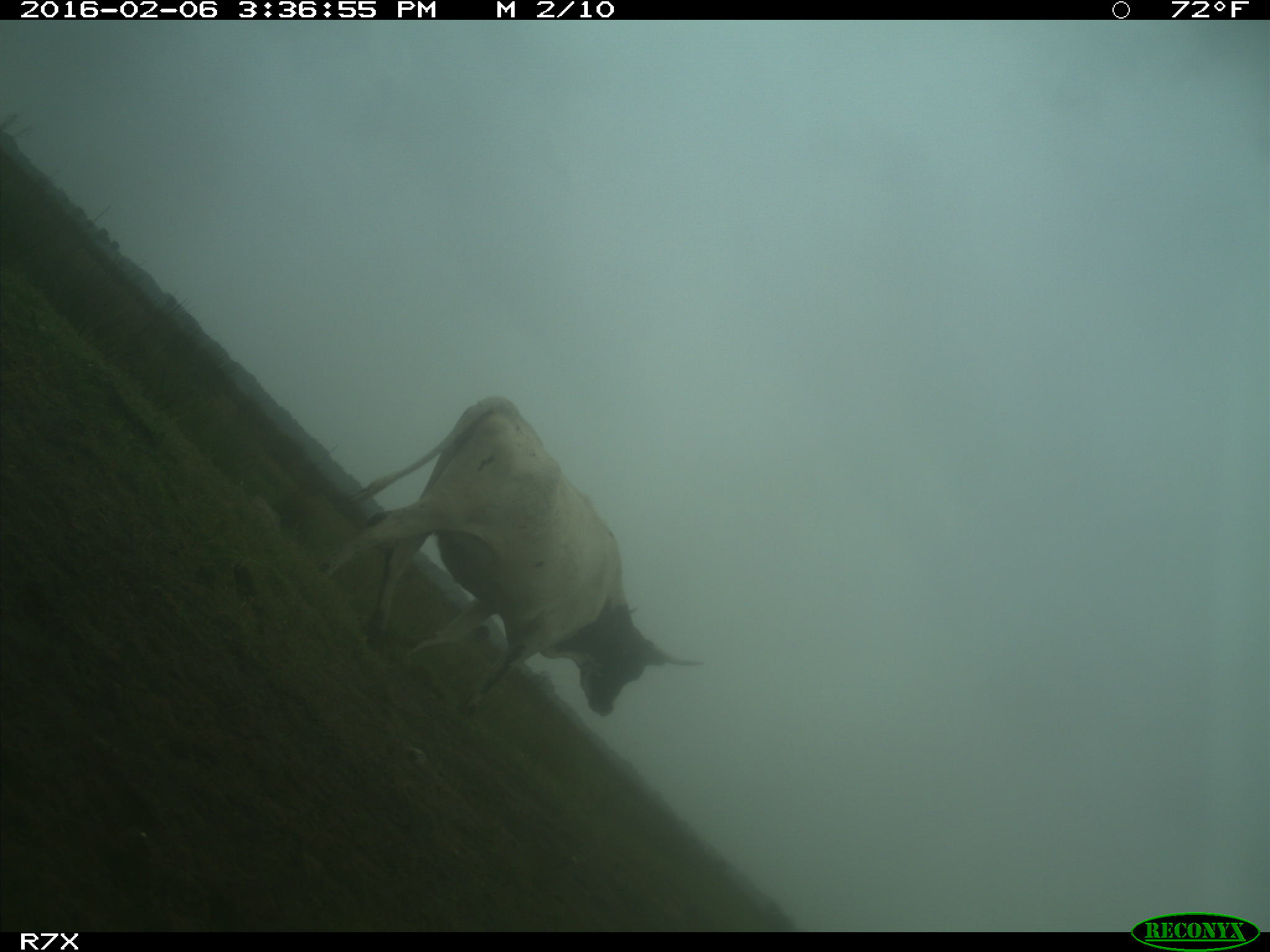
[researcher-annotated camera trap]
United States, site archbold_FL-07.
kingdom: Animalia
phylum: Chordata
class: Mammalia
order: Artiodactyla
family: Bovidae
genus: Bos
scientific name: Bos taurus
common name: domestic cow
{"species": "Bos taurus (domestic cow)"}